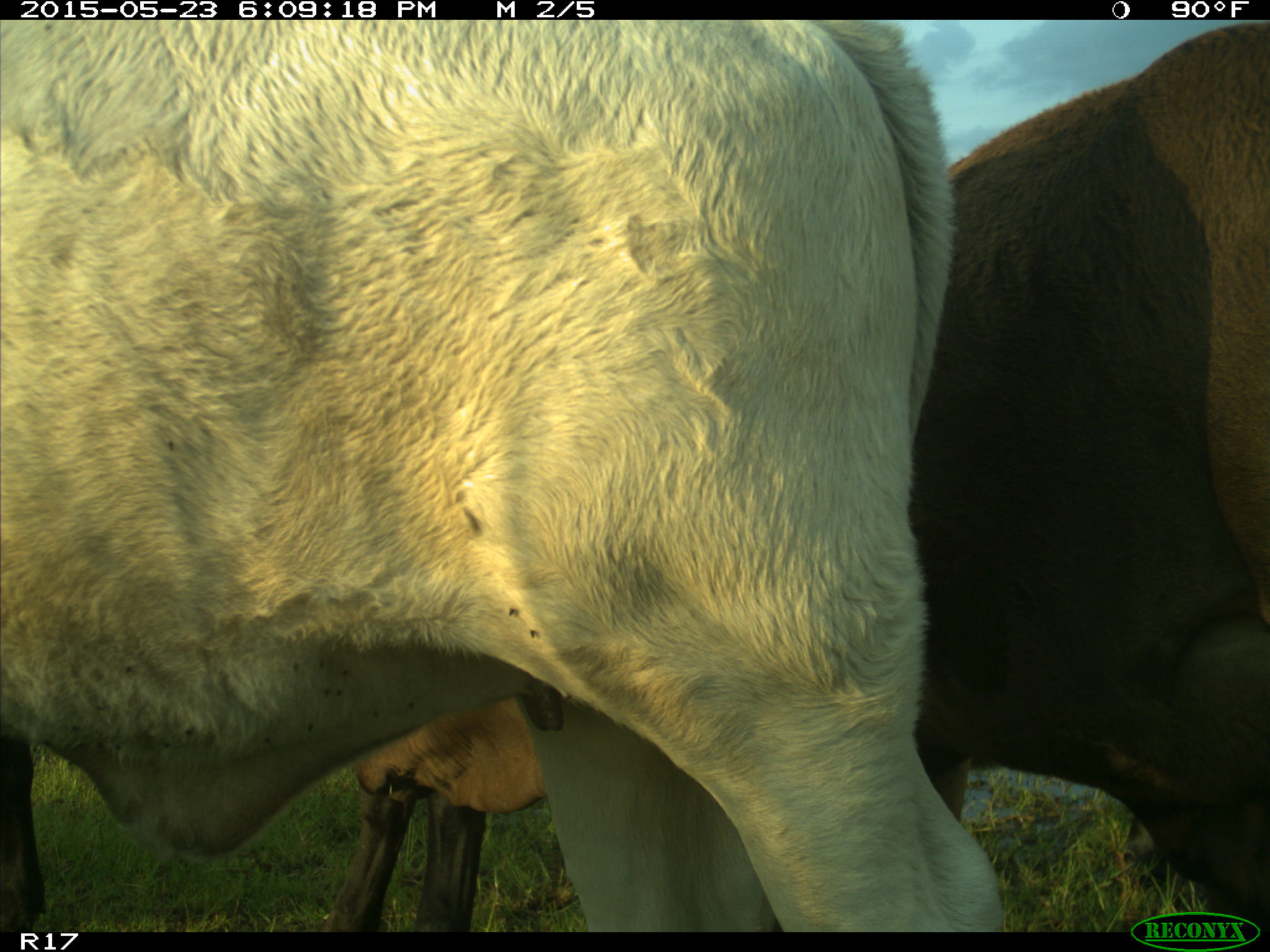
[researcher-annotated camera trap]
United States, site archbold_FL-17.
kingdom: Animalia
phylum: Chordata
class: Mammalia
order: Artiodactyla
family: Bovidae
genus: Bos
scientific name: Bos taurus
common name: domestic cow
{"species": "Bos taurus (domestic cow)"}